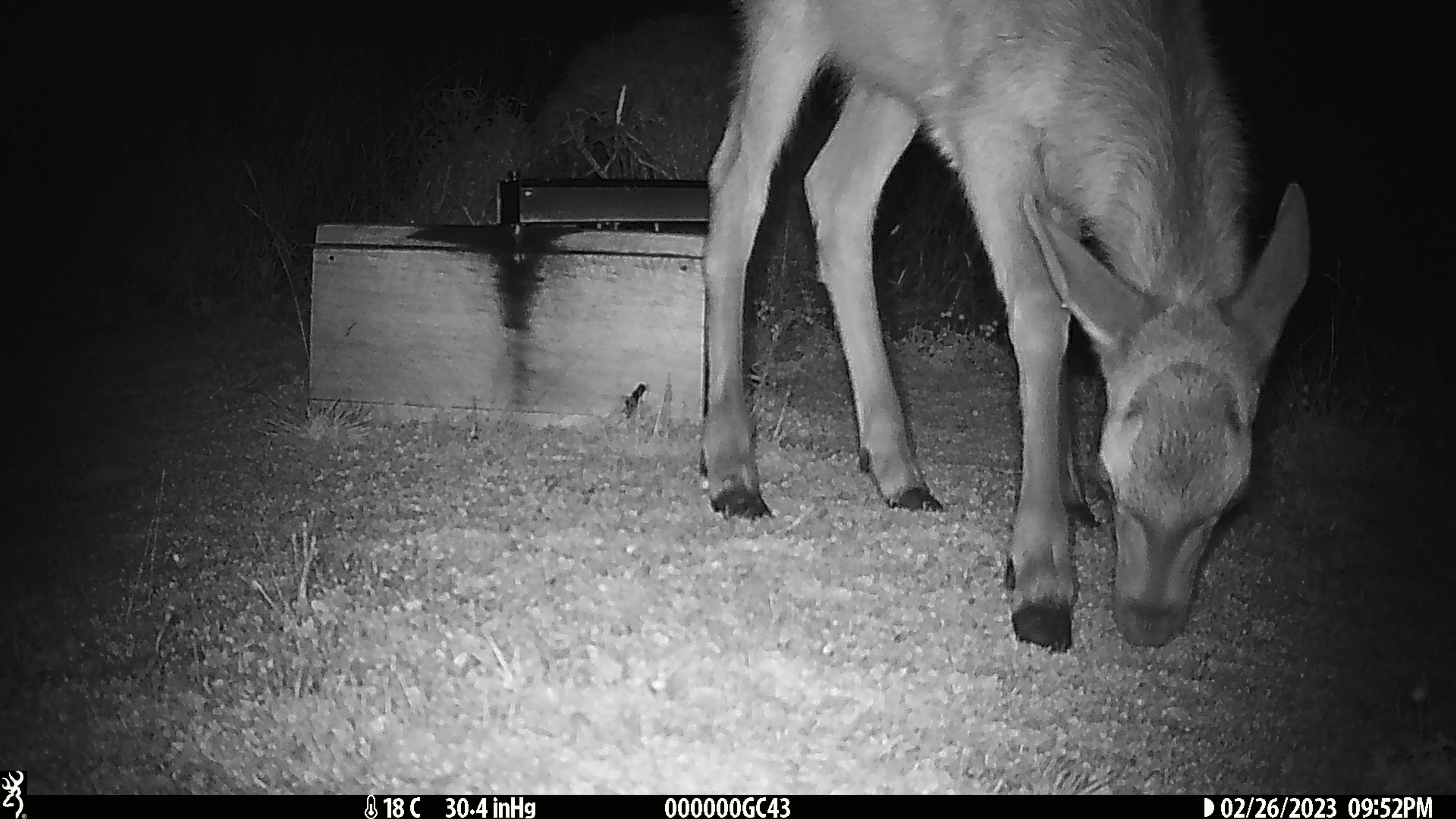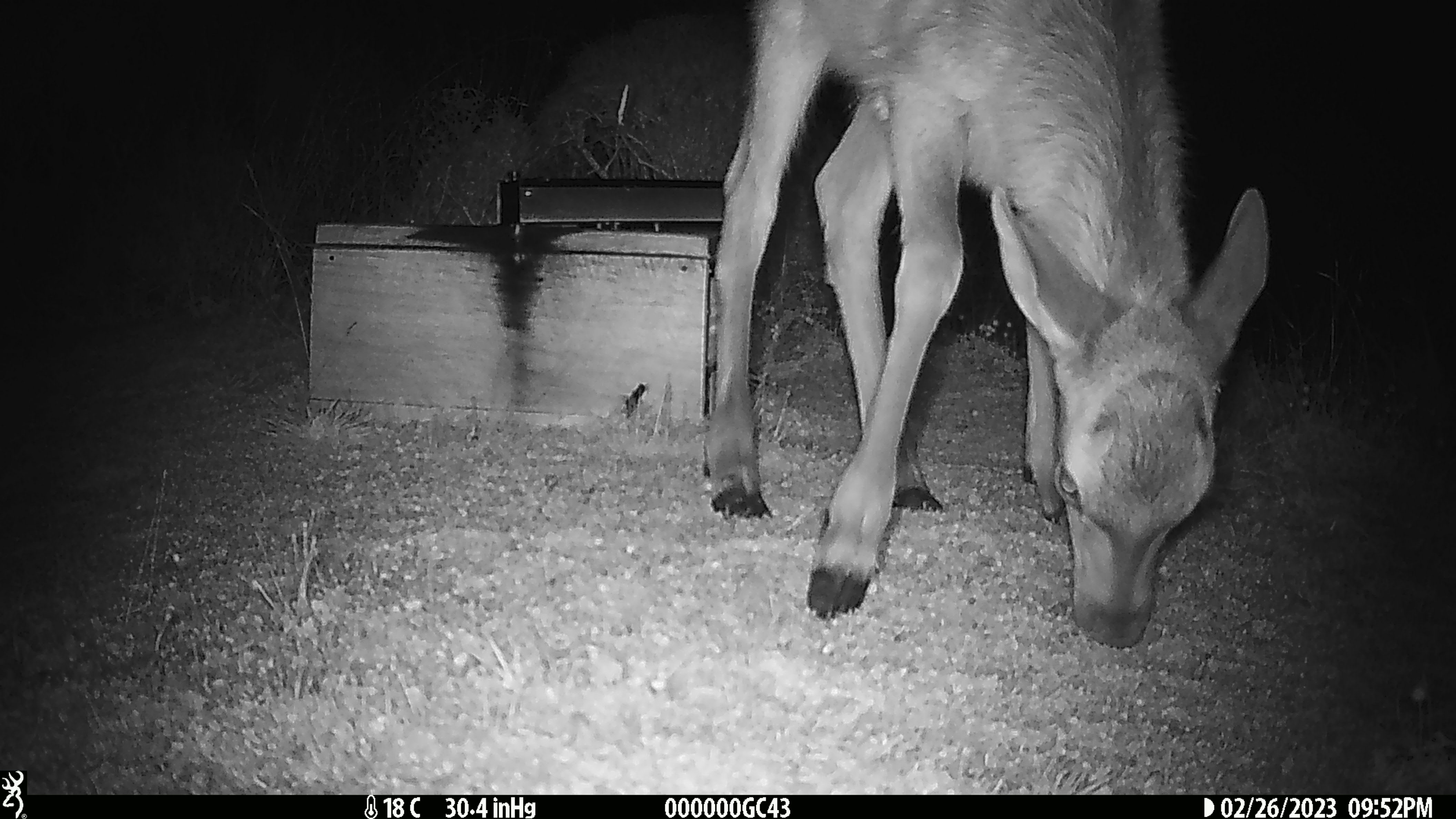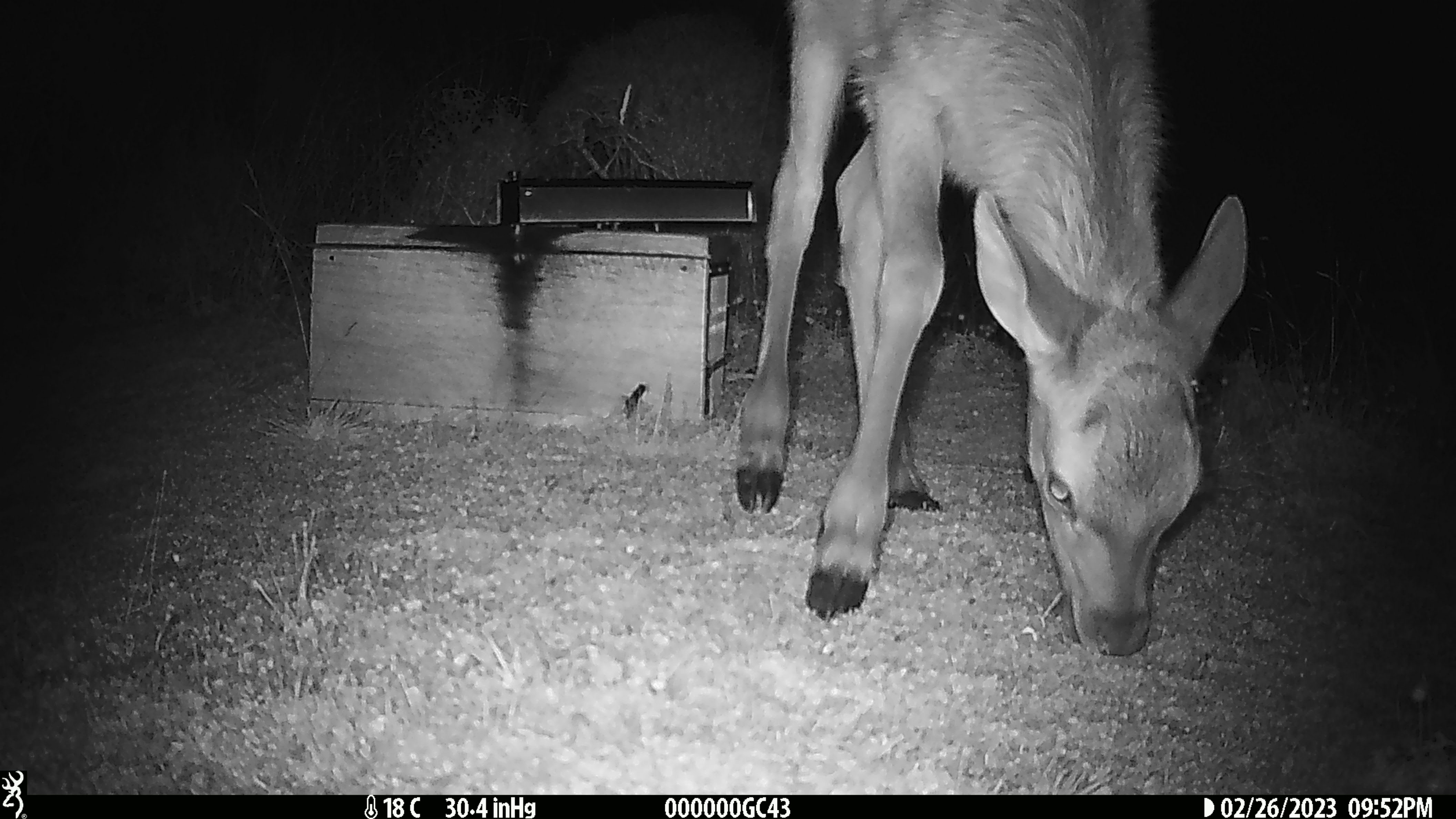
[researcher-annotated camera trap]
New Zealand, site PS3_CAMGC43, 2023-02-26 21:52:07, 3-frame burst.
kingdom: Animalia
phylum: Chordata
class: Mammalia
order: Artiodactyla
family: Cervidae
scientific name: Cervidae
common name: deer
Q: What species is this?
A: Deer (Cervidae).